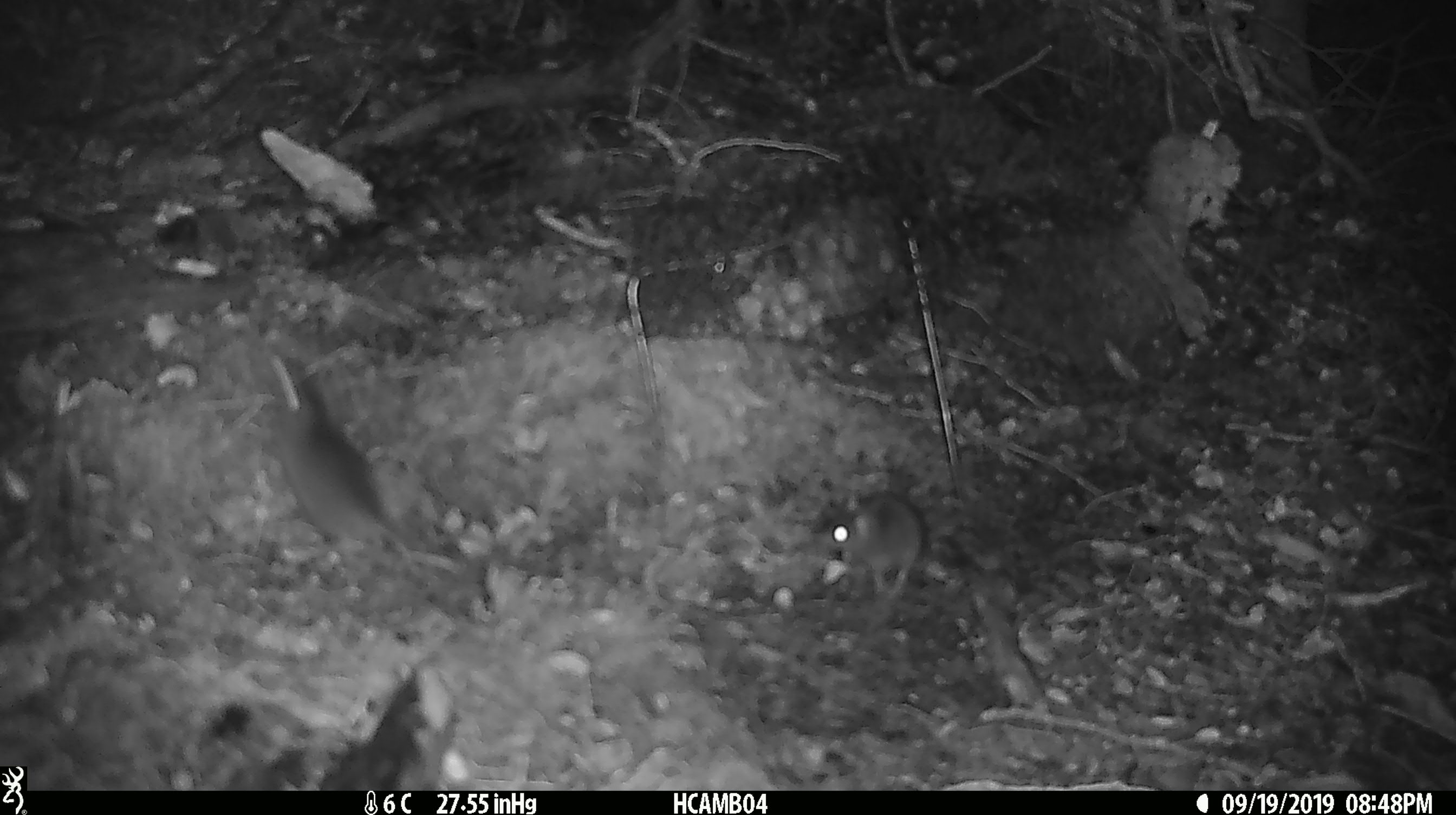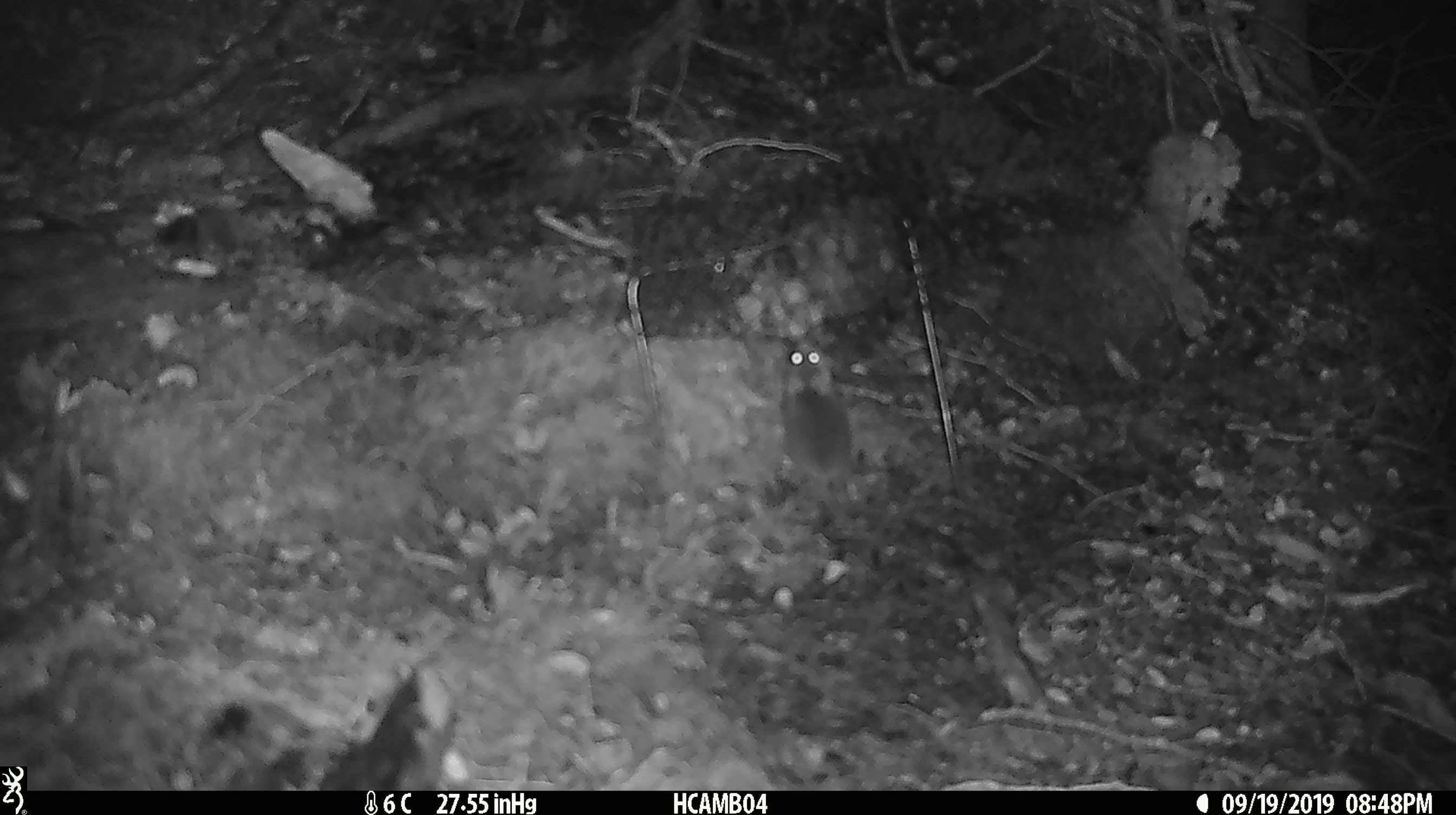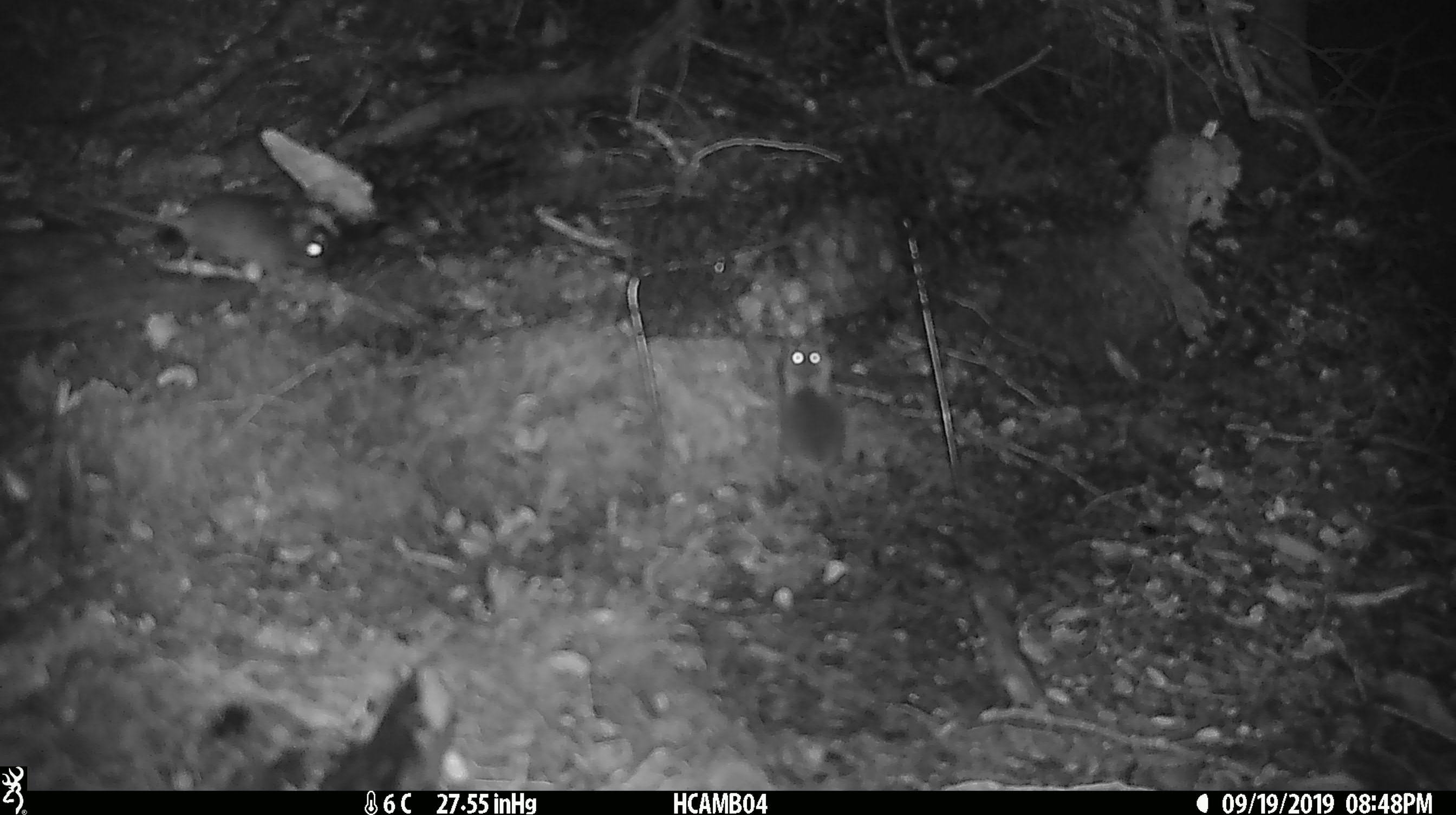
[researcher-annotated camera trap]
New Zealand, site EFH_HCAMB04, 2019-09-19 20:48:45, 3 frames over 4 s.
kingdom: Animalia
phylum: Chordata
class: Mammalia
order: Rodentia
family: Muridae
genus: Mus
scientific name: Mus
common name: mouse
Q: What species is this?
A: Mouse (Mus).